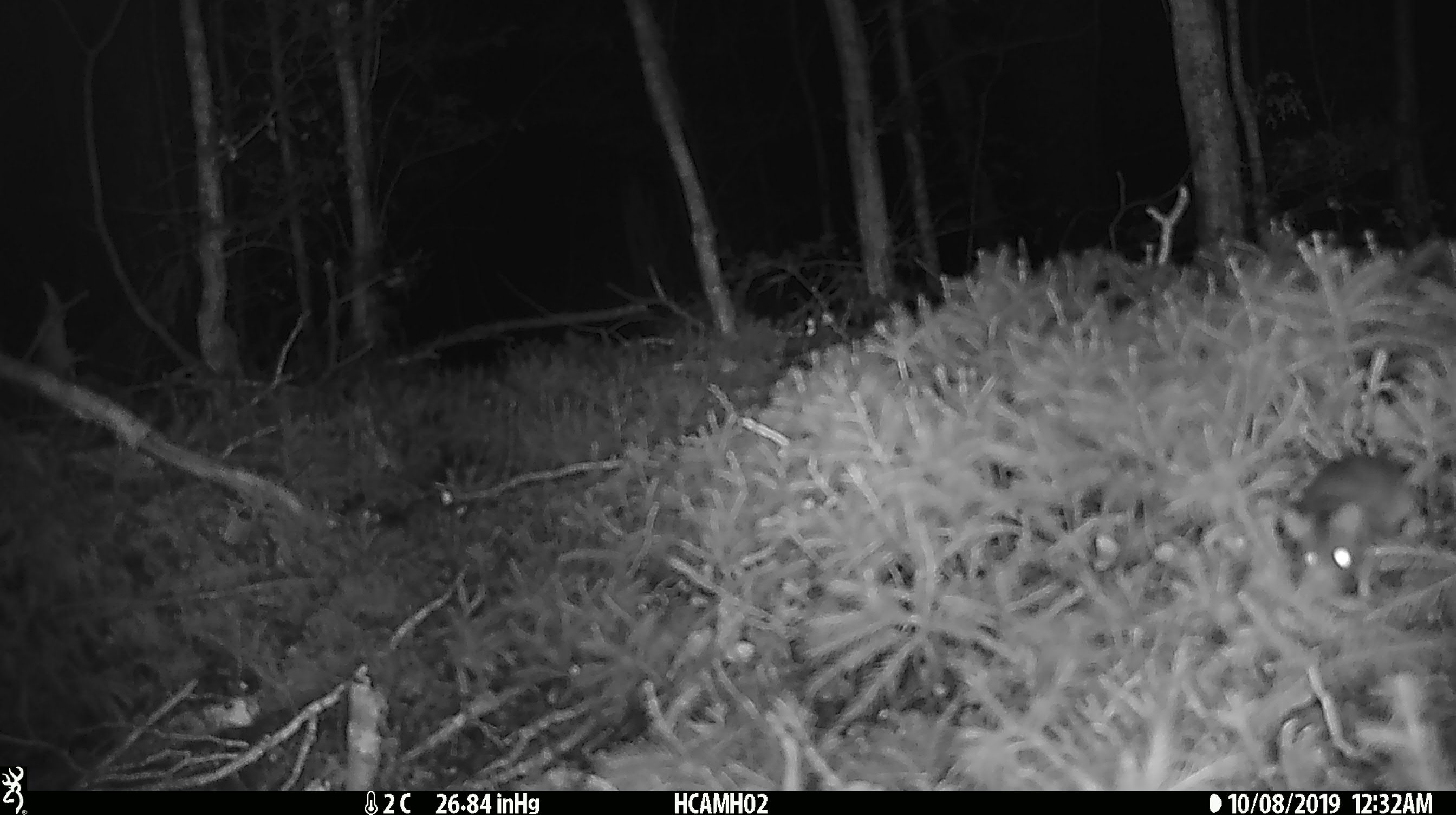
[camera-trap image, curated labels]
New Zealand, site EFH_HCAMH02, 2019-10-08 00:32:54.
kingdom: Animalia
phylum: Chordata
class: Mammalia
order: Rodentia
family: Muridae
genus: Mus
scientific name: Mus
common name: mouse